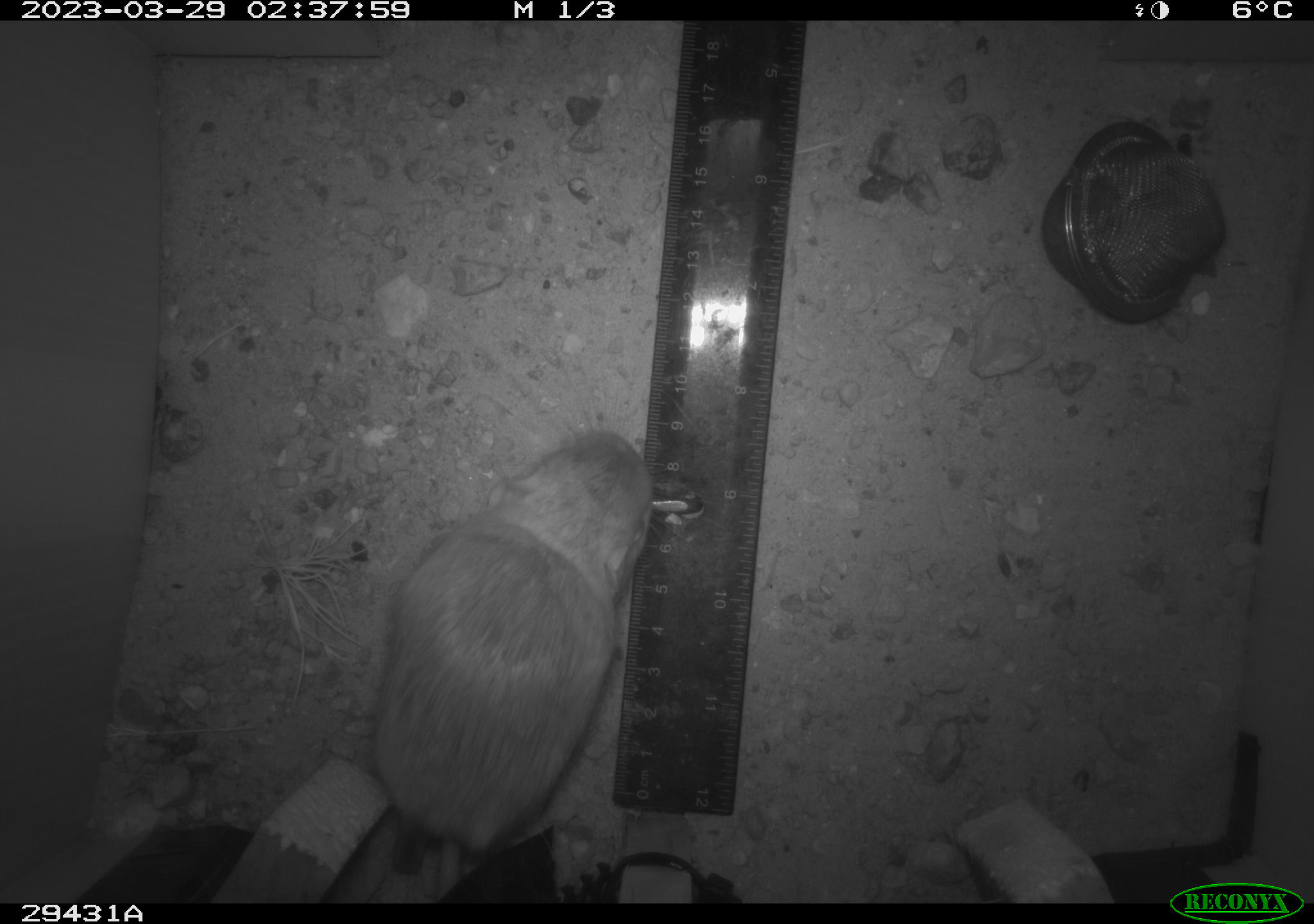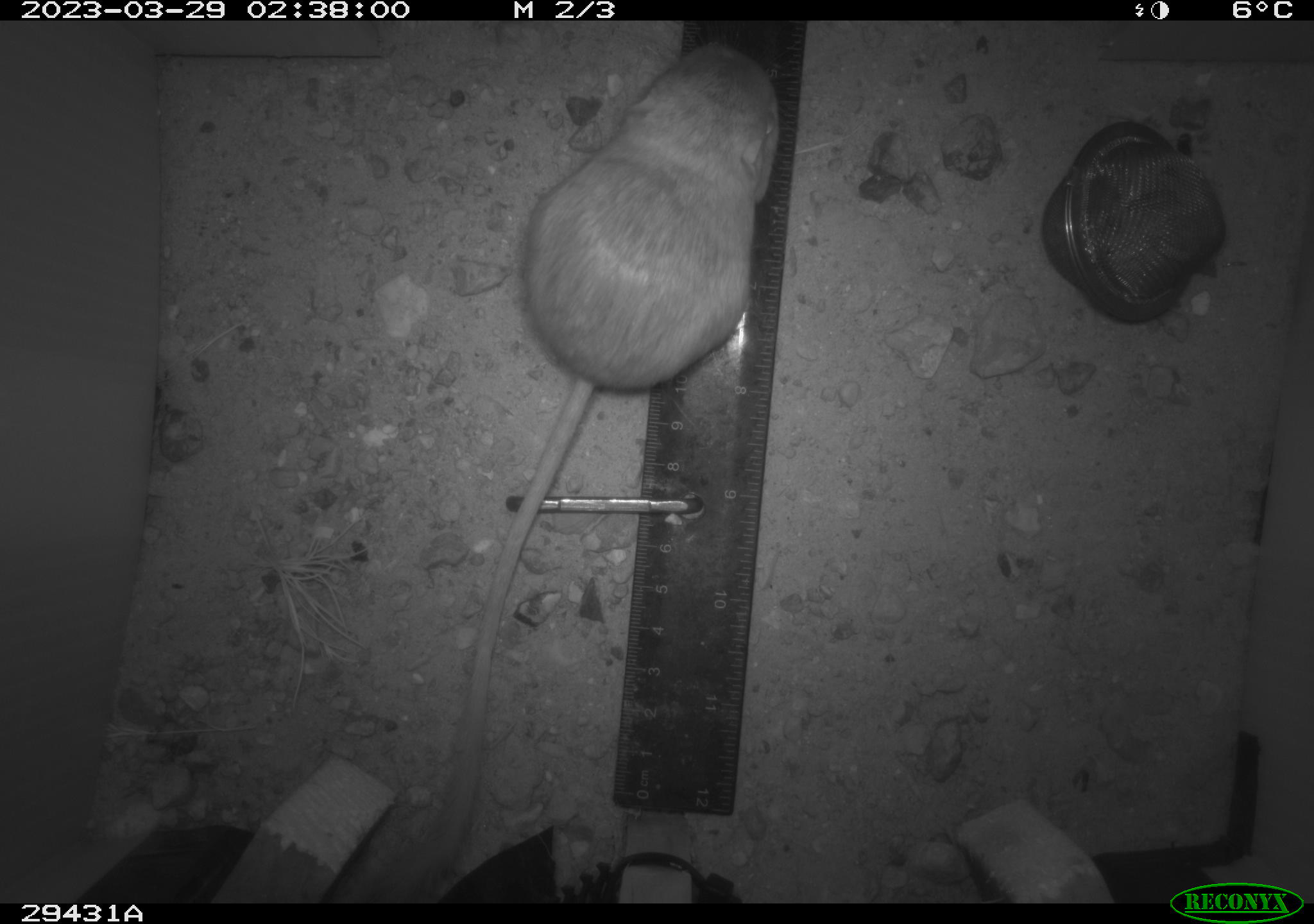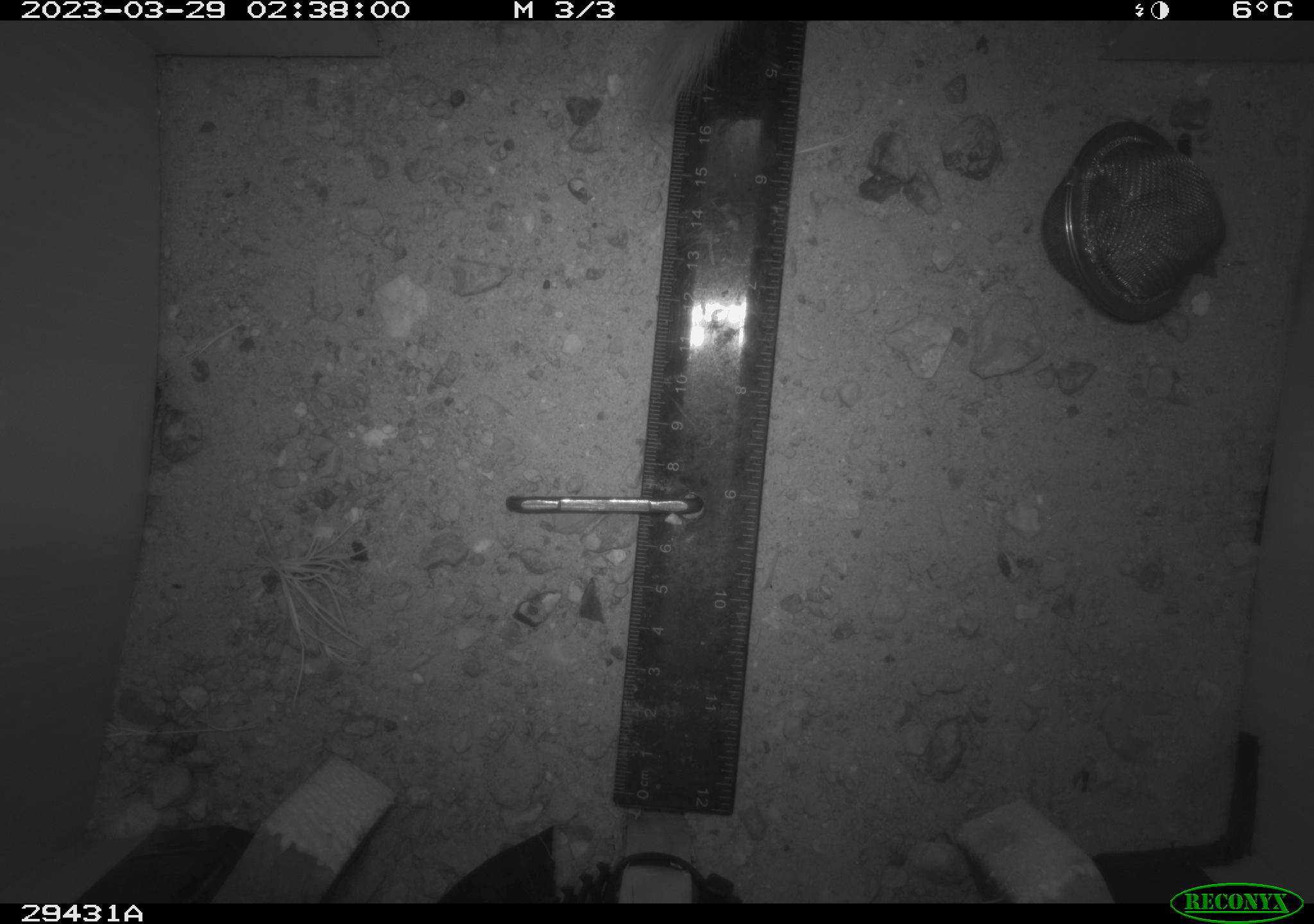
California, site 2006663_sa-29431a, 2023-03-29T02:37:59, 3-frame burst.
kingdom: Animalia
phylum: Chordata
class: Mammalia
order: Rodentia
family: Heteromyidae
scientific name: Heteromyidae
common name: kangaroo rats and pocket mice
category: heteromyidae family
Heteromyidae family (kangaroo rats and pocket mice) (Heteromyidae).